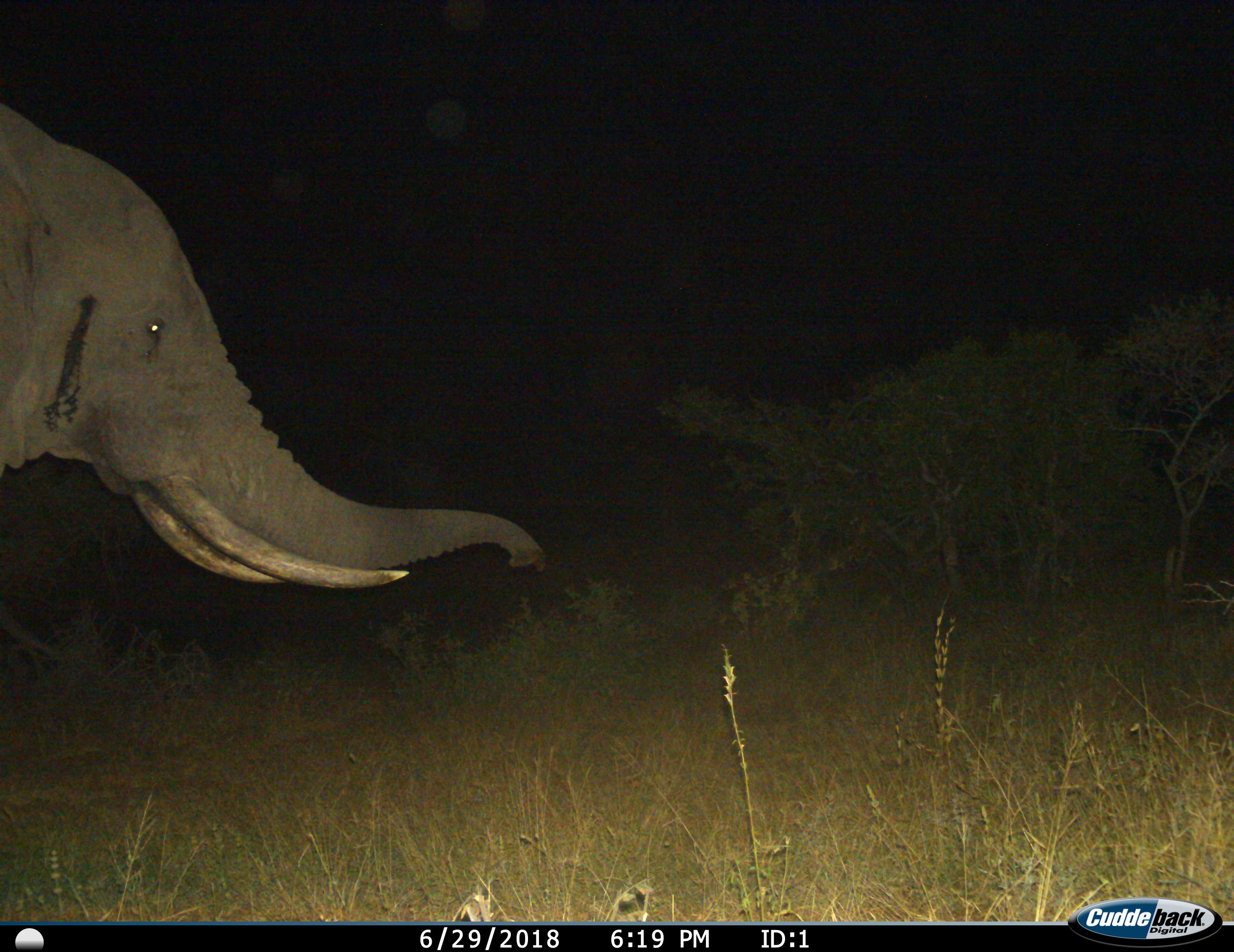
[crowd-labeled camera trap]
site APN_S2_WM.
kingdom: Animalia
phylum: Chordata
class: Mammalia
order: Proboscidea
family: Elephantidae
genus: Loxodonta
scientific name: Loxodonta africana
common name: african bush elephant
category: elephant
Elephant (african bush elephant) (Loxodonta africana), count 1. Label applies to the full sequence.